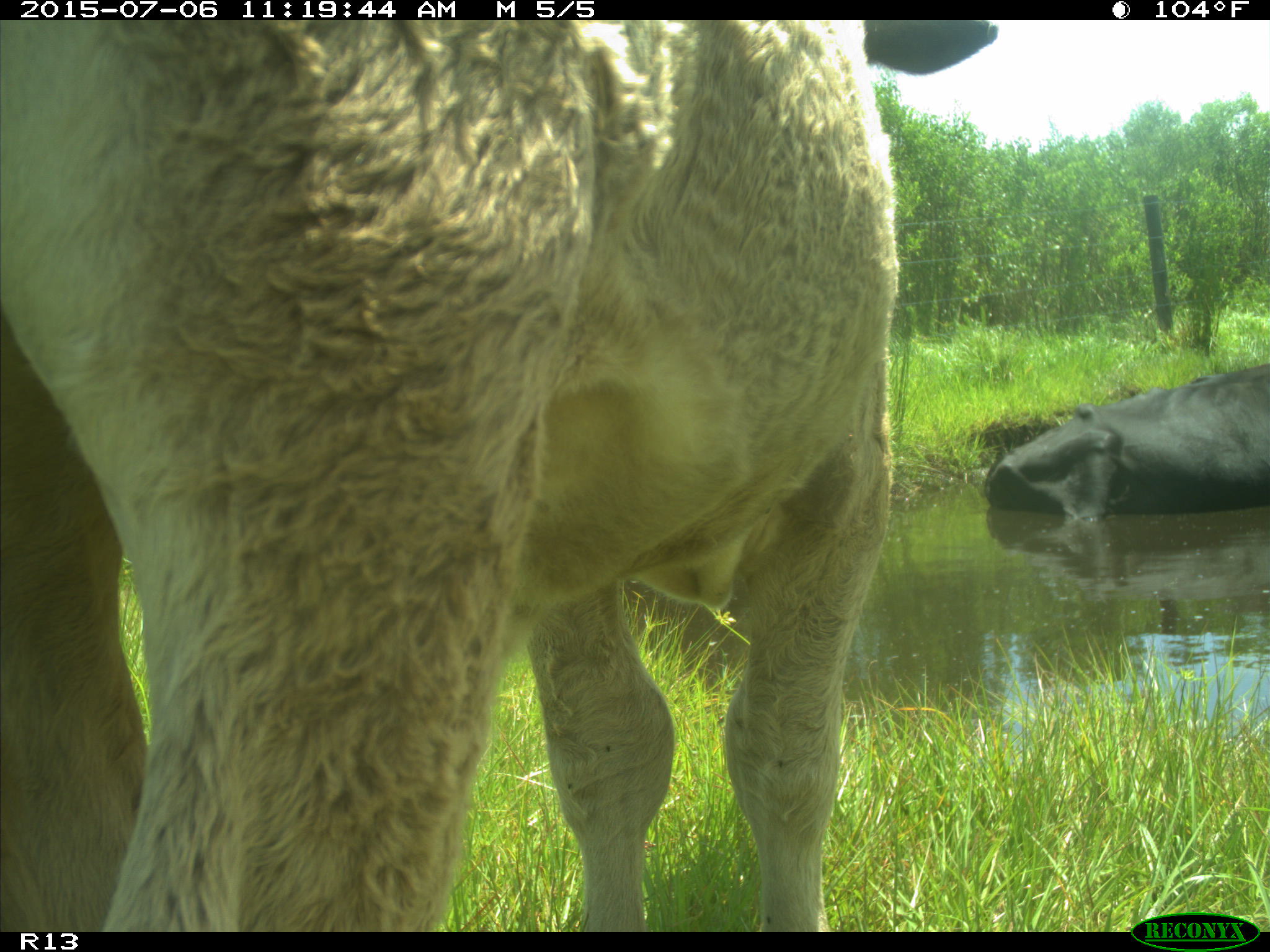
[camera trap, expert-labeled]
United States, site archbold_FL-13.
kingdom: Animalia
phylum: Chordata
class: Mammalia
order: Artiodactyla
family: Bovidae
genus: Bos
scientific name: Bos taurus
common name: domestic cow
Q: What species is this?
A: Bos taurus (domestic cow).